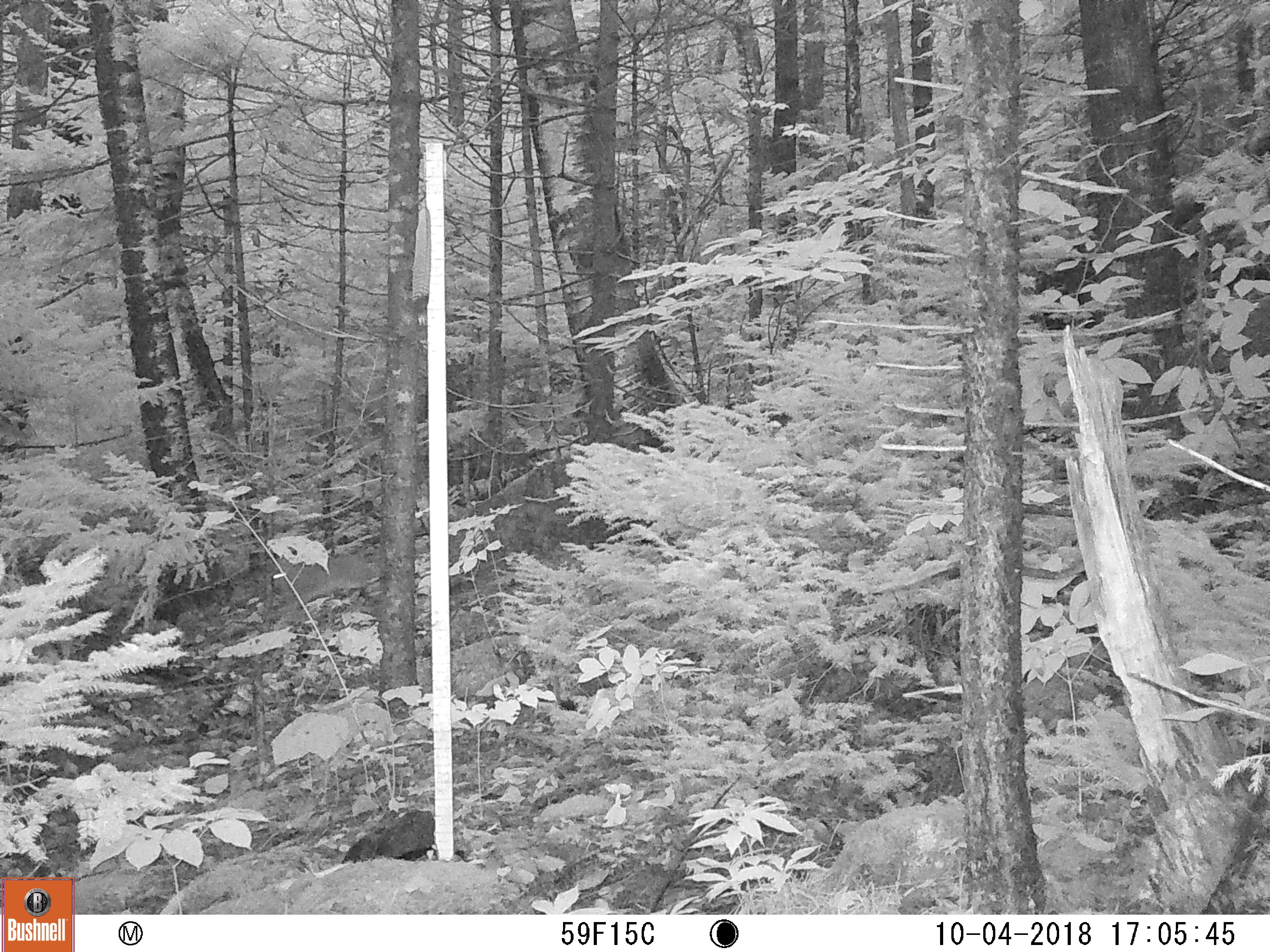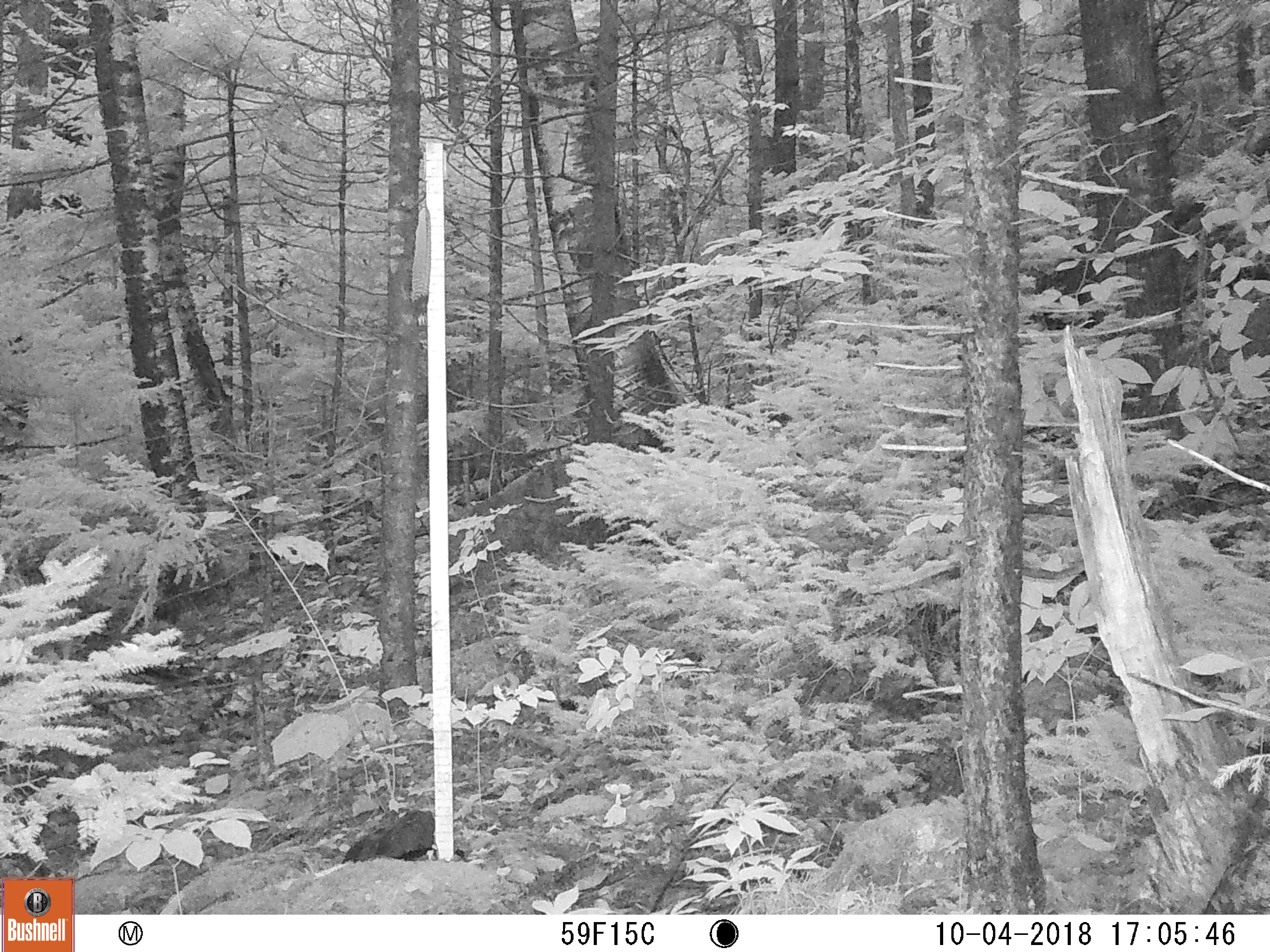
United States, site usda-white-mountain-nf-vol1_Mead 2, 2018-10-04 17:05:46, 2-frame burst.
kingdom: Animalia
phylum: Chordata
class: Mammalia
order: Lagomorpha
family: Leporidae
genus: Lepus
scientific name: Lepus americanus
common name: snowshoe hare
Snowshoe hare (Lepus americanus).